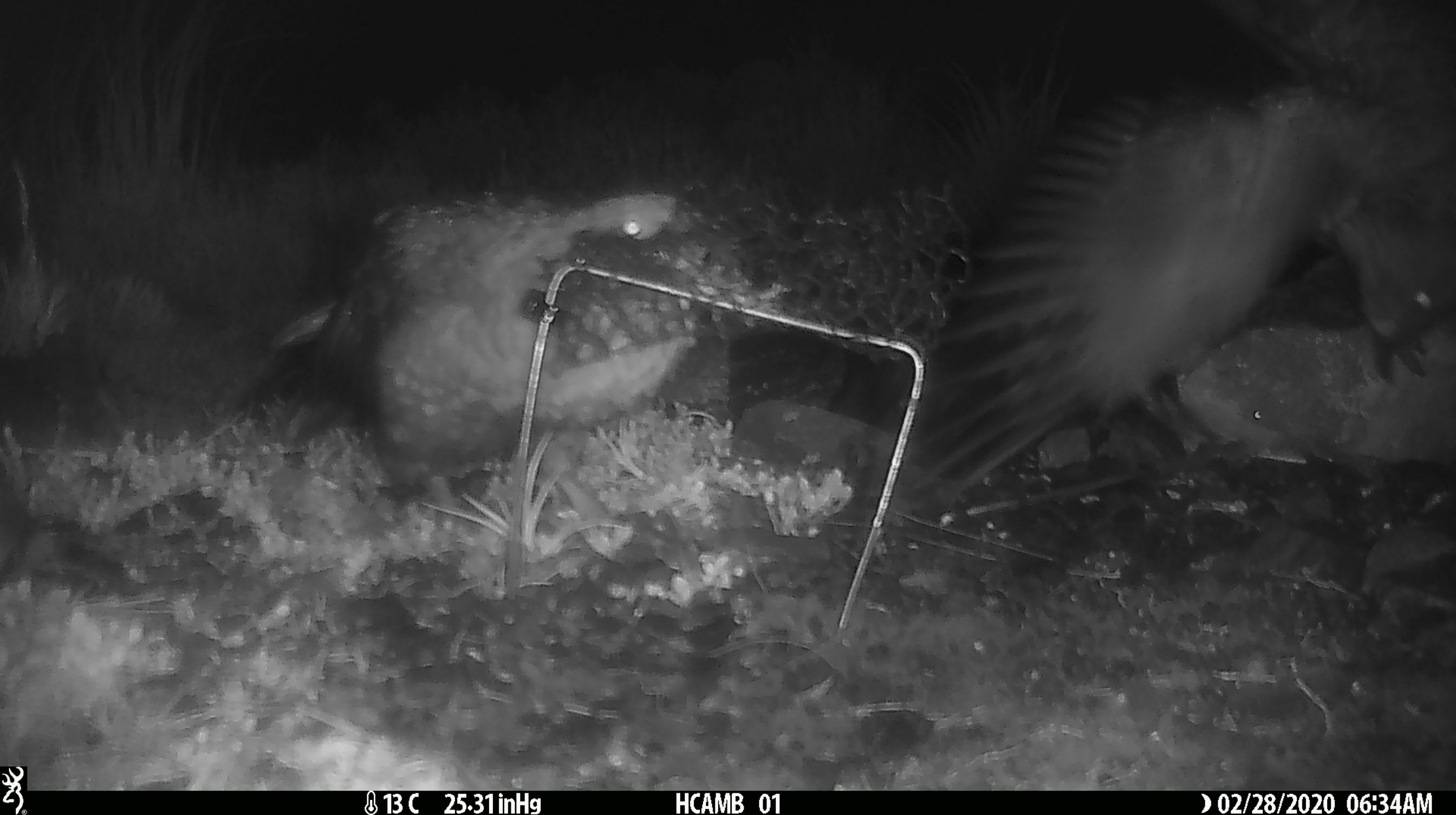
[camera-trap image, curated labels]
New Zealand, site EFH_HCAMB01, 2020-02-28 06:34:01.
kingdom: Animalia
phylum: Chordata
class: Aves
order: Psittaciformes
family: Strigopidae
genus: Nestor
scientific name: Nestor notabilis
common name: kea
Kea (Nestor notabilis).